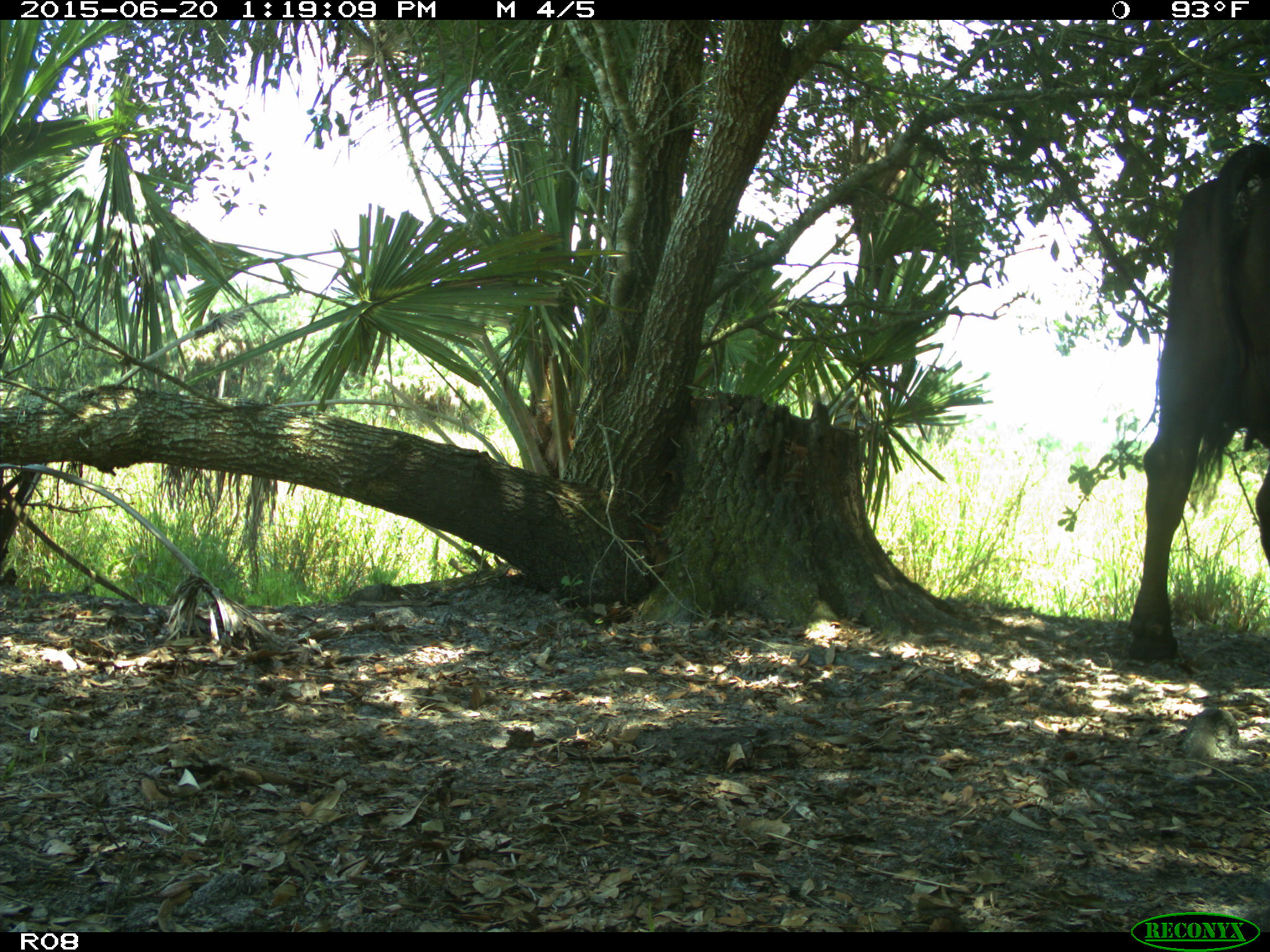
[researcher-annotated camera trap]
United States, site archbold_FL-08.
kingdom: Animalia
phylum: Chordata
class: Mammalia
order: Artiodactyla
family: Bovidae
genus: Bos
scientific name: Bos taurus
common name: domestic cow